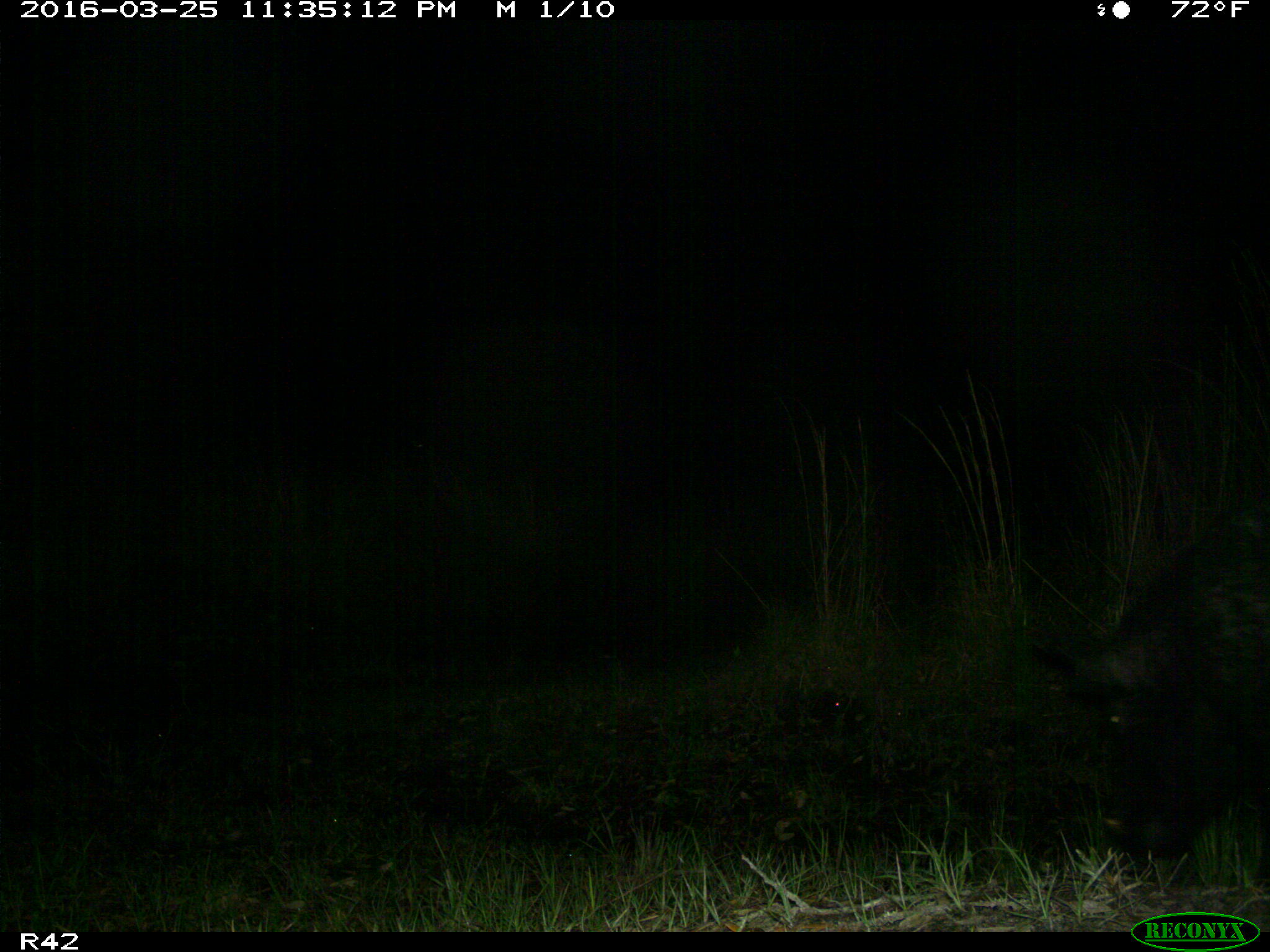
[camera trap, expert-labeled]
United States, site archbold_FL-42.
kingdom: Animalia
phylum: Chordata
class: Mammalia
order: Artiodactyla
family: Suidae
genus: Sus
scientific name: Sus scrofa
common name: wild boar